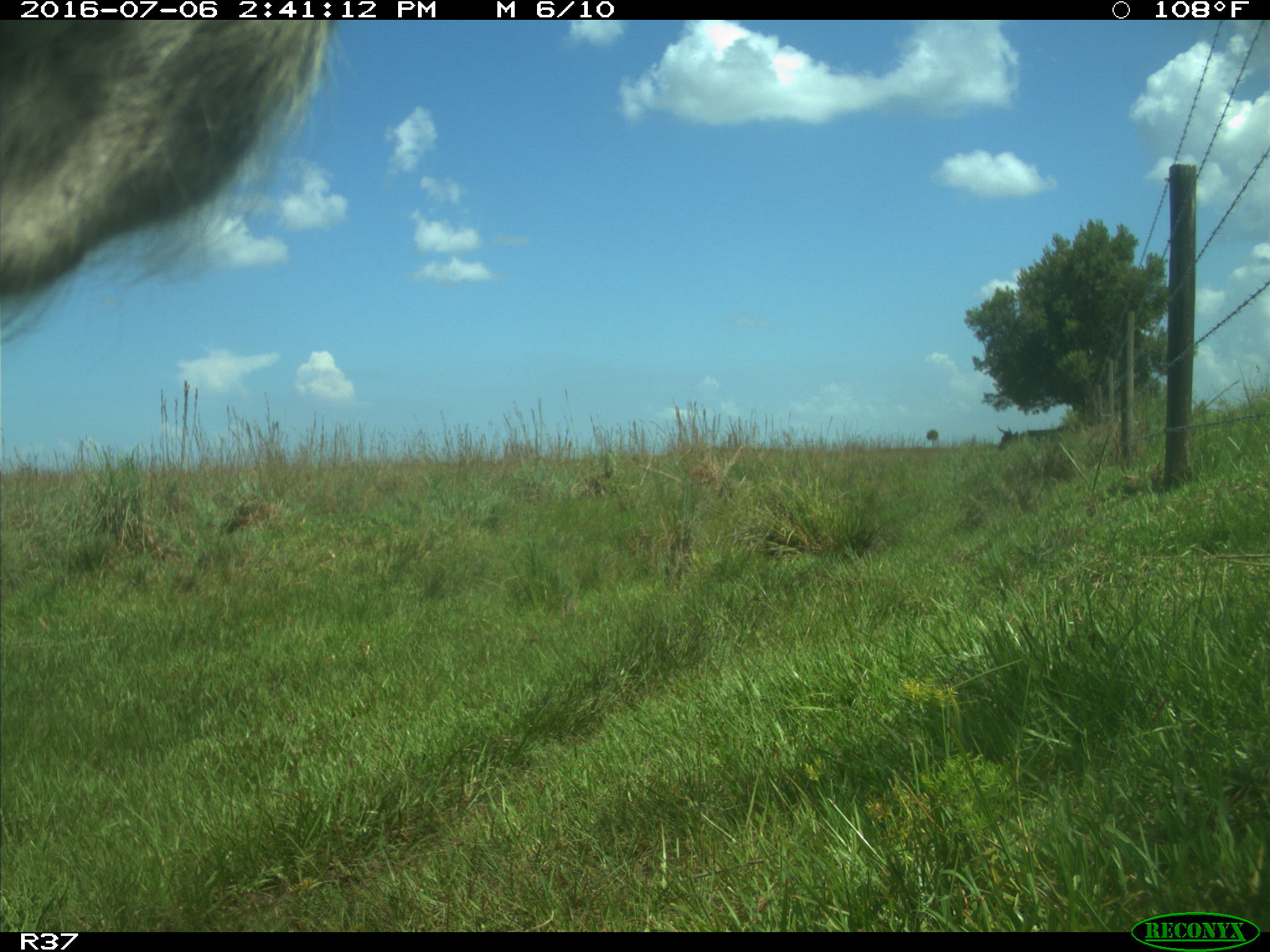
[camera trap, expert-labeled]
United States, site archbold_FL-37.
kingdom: Animalia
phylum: Chordata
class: Mammalia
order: Artiodactyla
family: Bovidae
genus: Bos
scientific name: Bos taurus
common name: domestic cow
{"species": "Bos taurus (domestic cow)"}